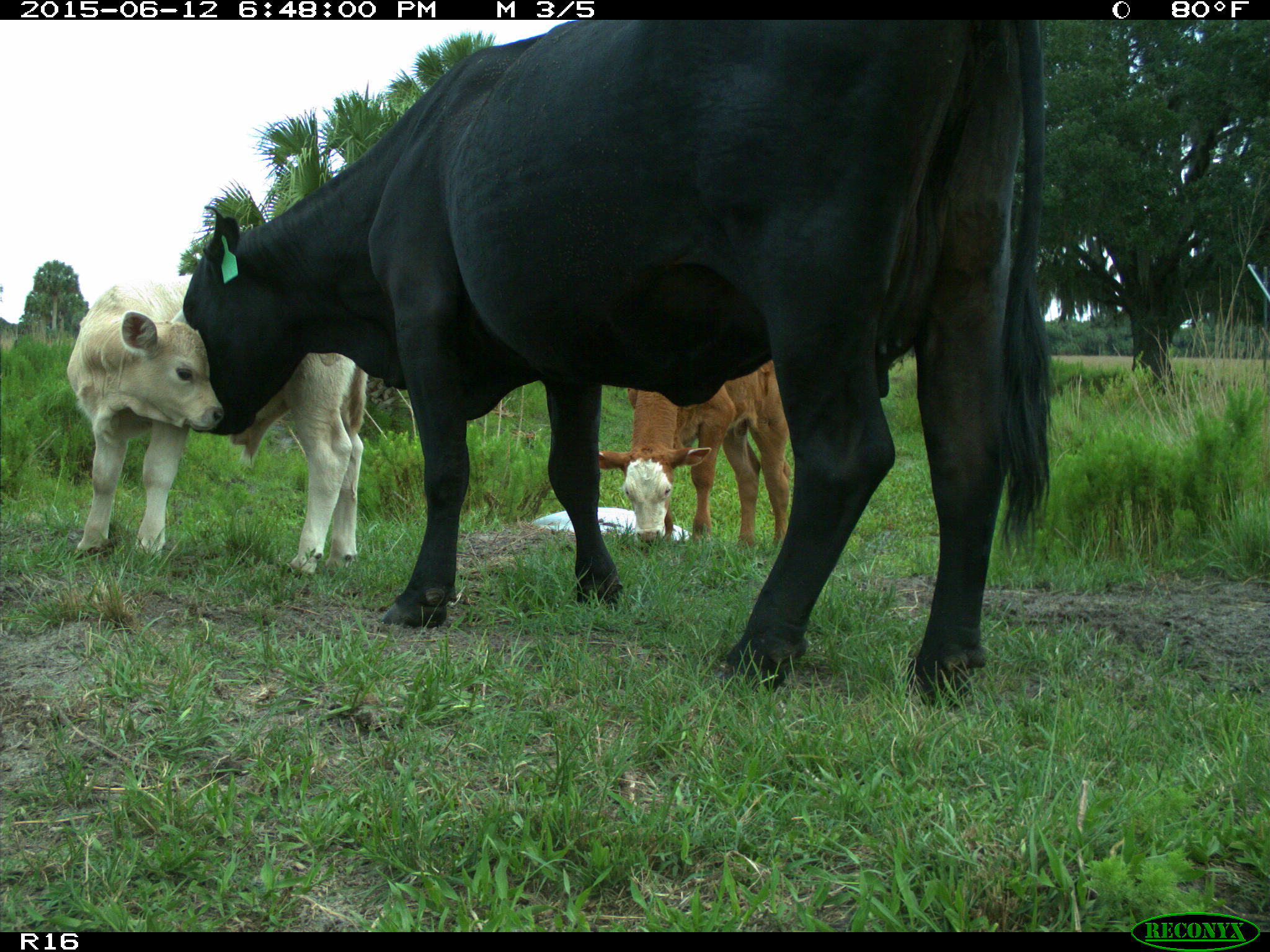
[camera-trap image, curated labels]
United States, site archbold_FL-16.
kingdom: Animalia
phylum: Chordata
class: Mammalia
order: Artiodactyla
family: Bovidae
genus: Bos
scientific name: Bos taurus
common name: domestic cow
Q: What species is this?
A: Bos taurus (domestic cow).